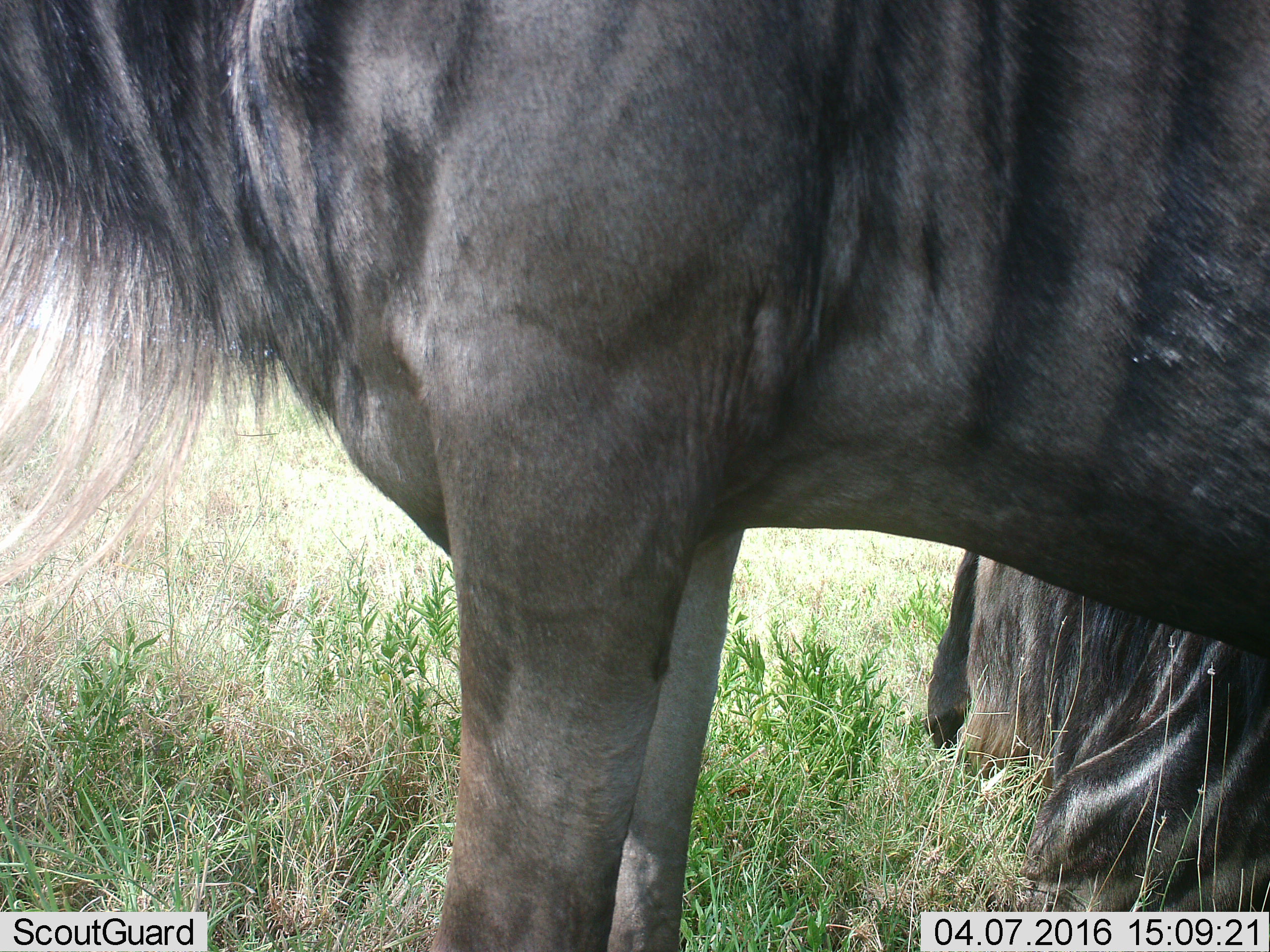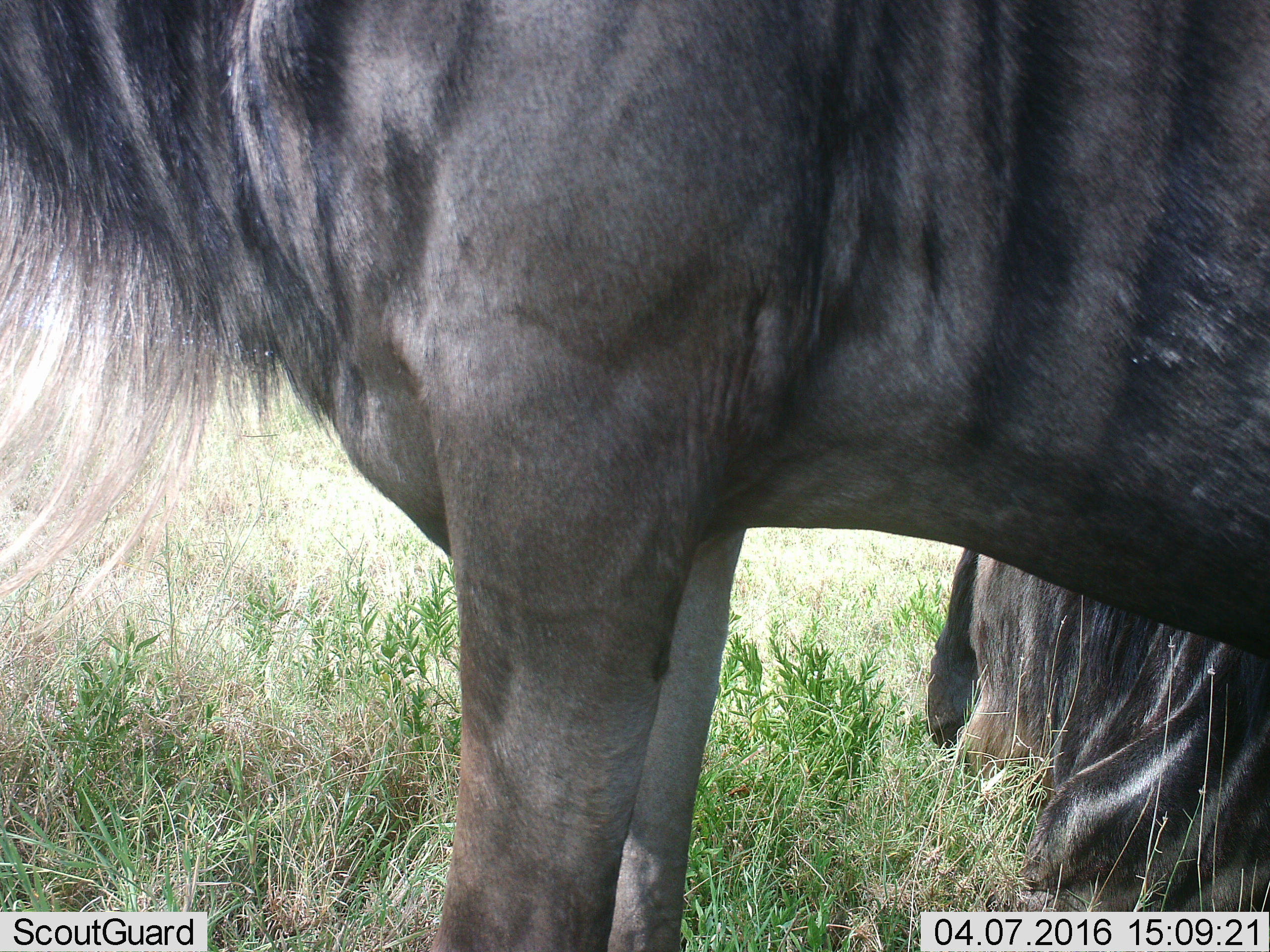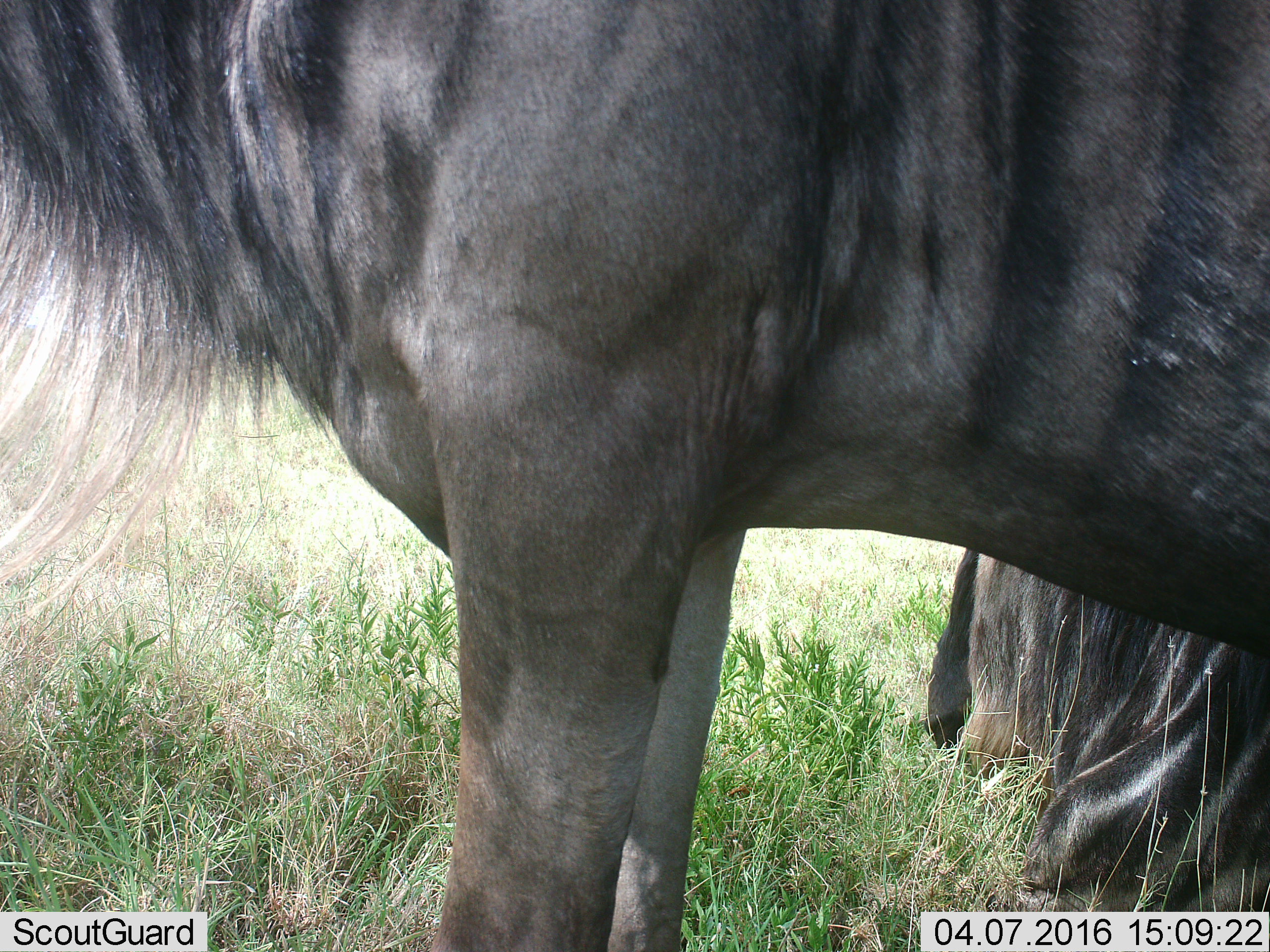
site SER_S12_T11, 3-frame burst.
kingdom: Animalia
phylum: Chordata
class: Mammalia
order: Artiodactyla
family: Bovidae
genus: Connochaetes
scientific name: Connochaetes taurinus taurinus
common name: blue wildebeest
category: wildebeestblue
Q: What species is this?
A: Wildebeestblue (blue wildebeest) (Connochaetes taurinus taurinus).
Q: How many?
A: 2.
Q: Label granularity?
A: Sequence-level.